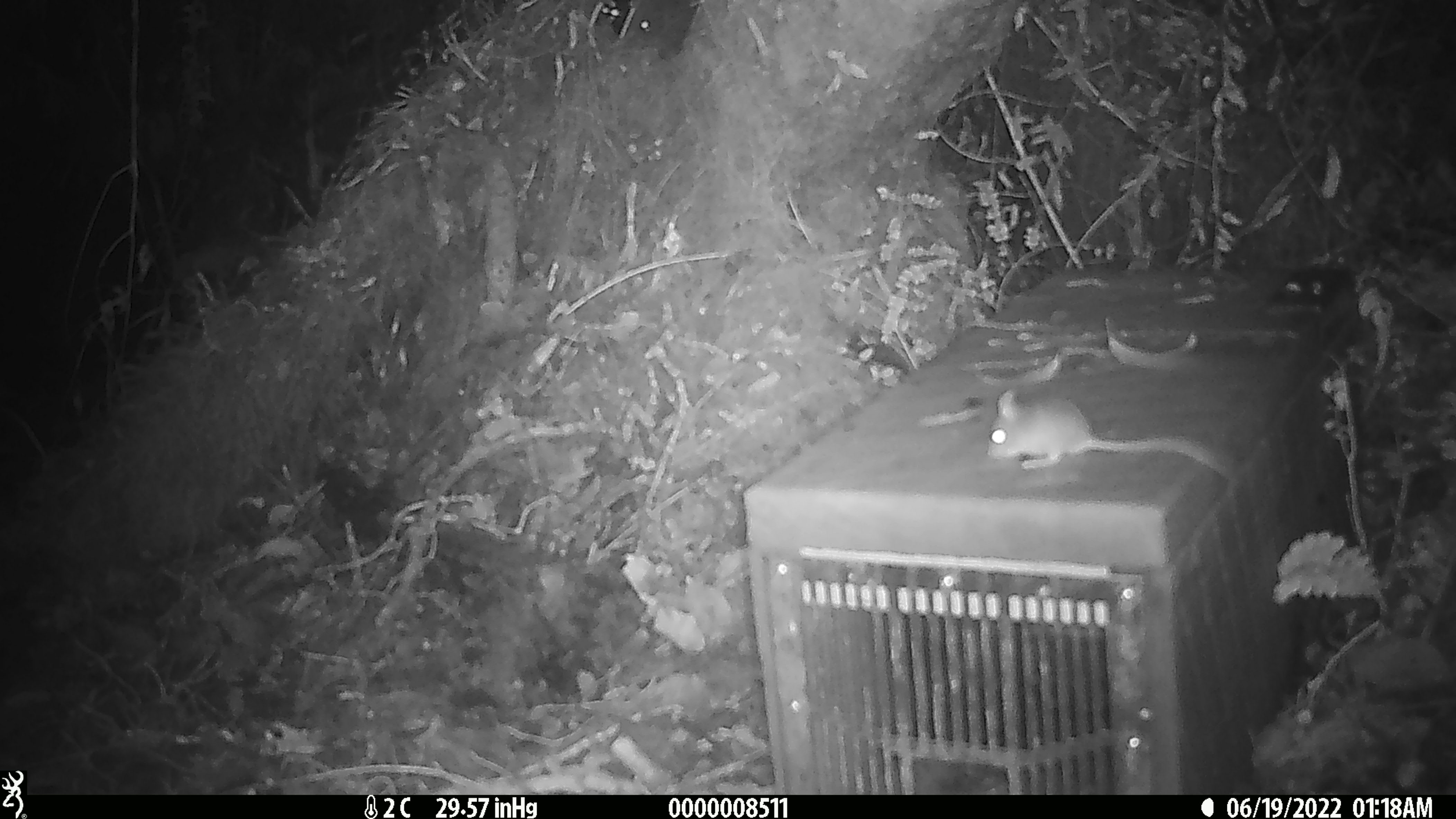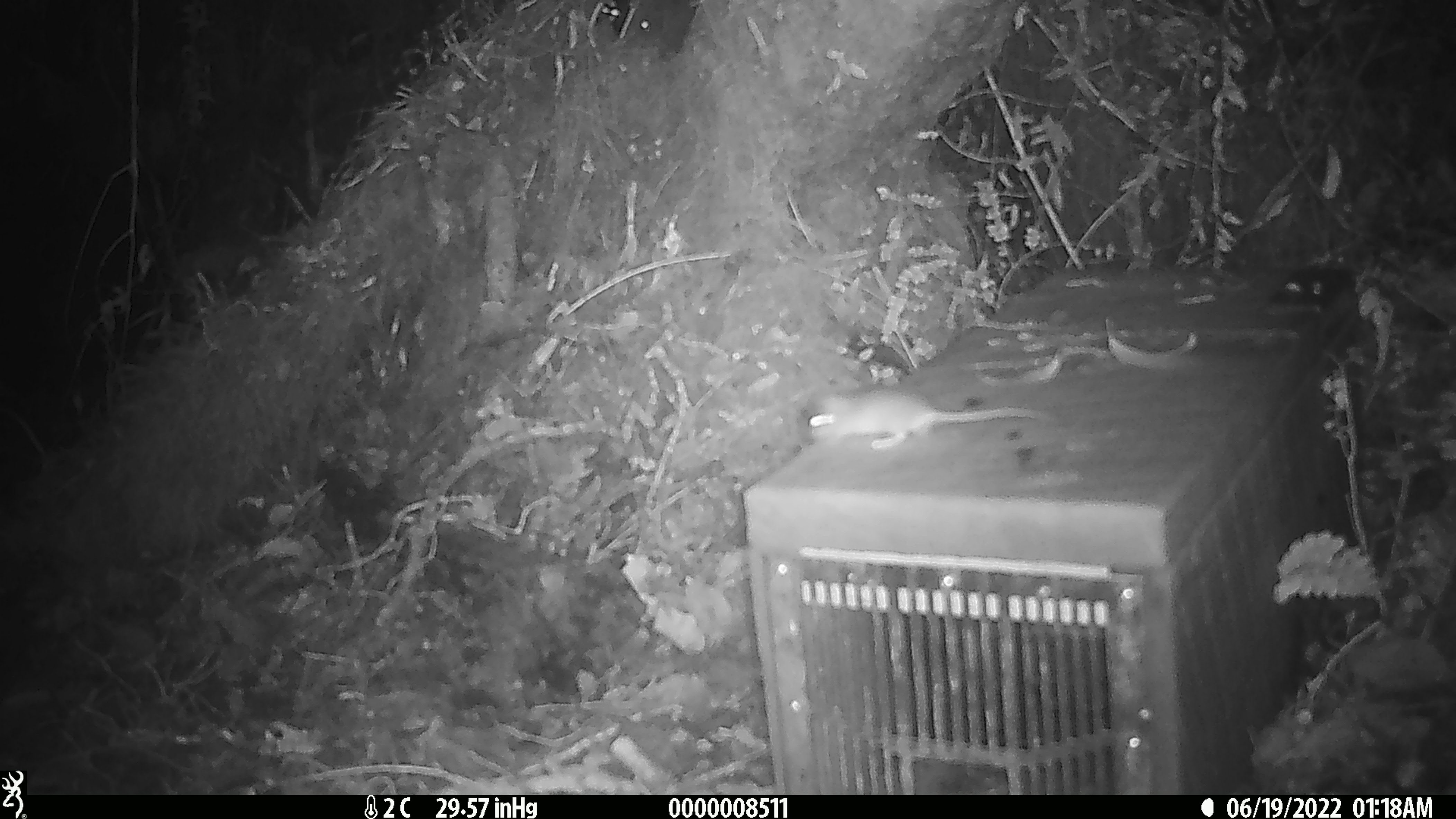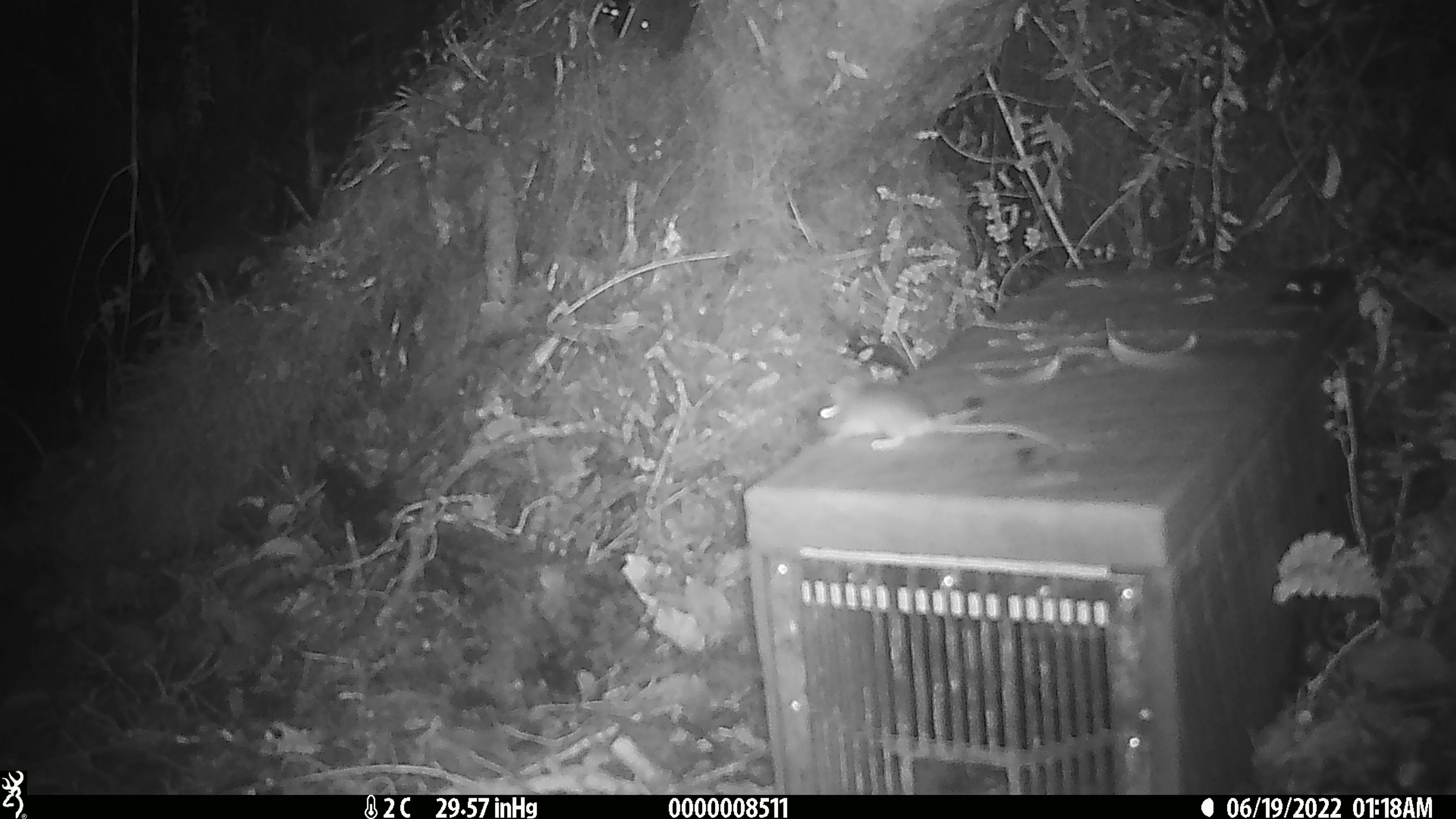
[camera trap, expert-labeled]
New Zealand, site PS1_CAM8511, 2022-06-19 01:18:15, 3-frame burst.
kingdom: Animalia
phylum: Chordata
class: Mammalia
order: Rodentia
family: Muridae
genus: Mus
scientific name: Mus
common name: mouse